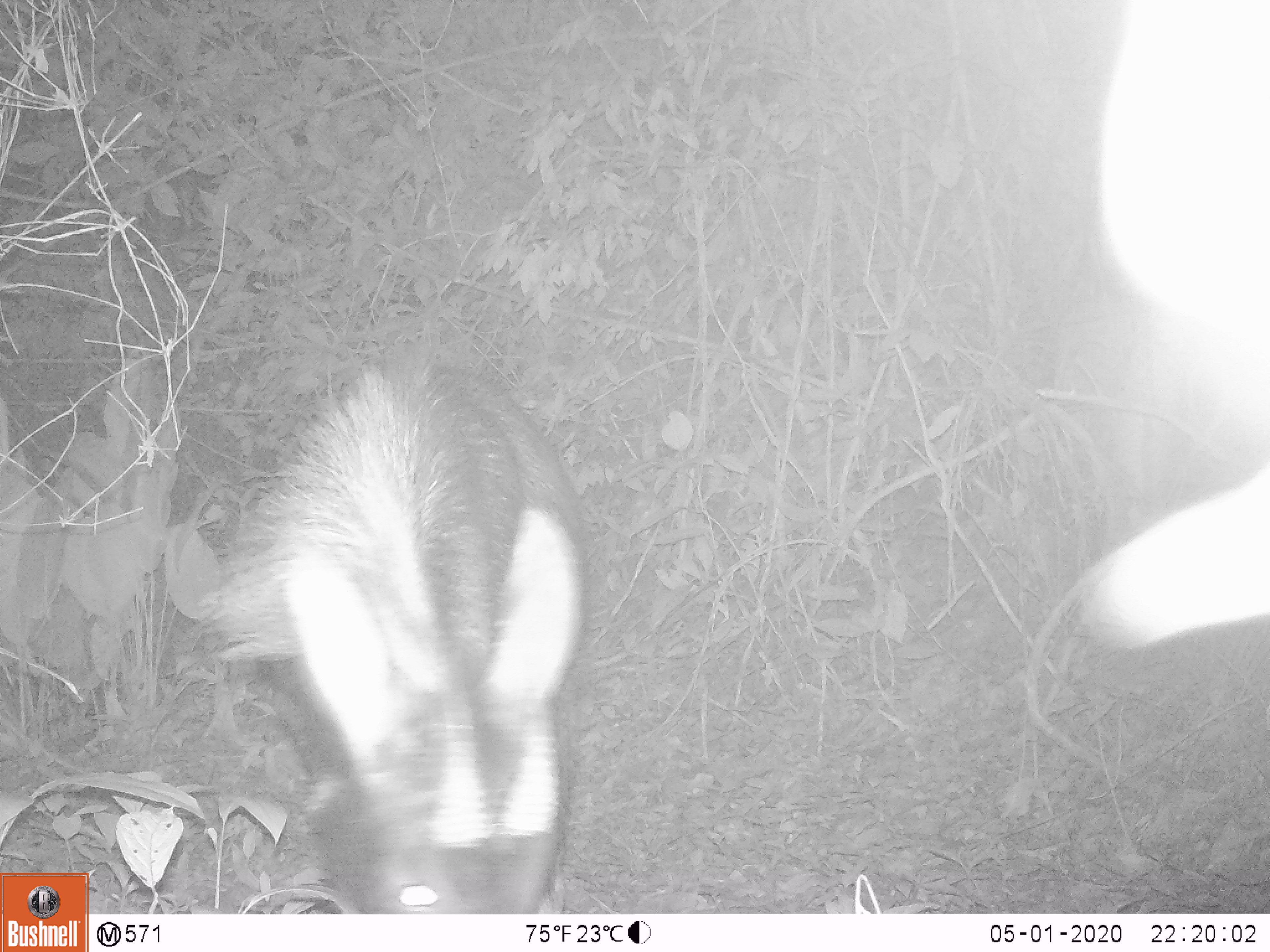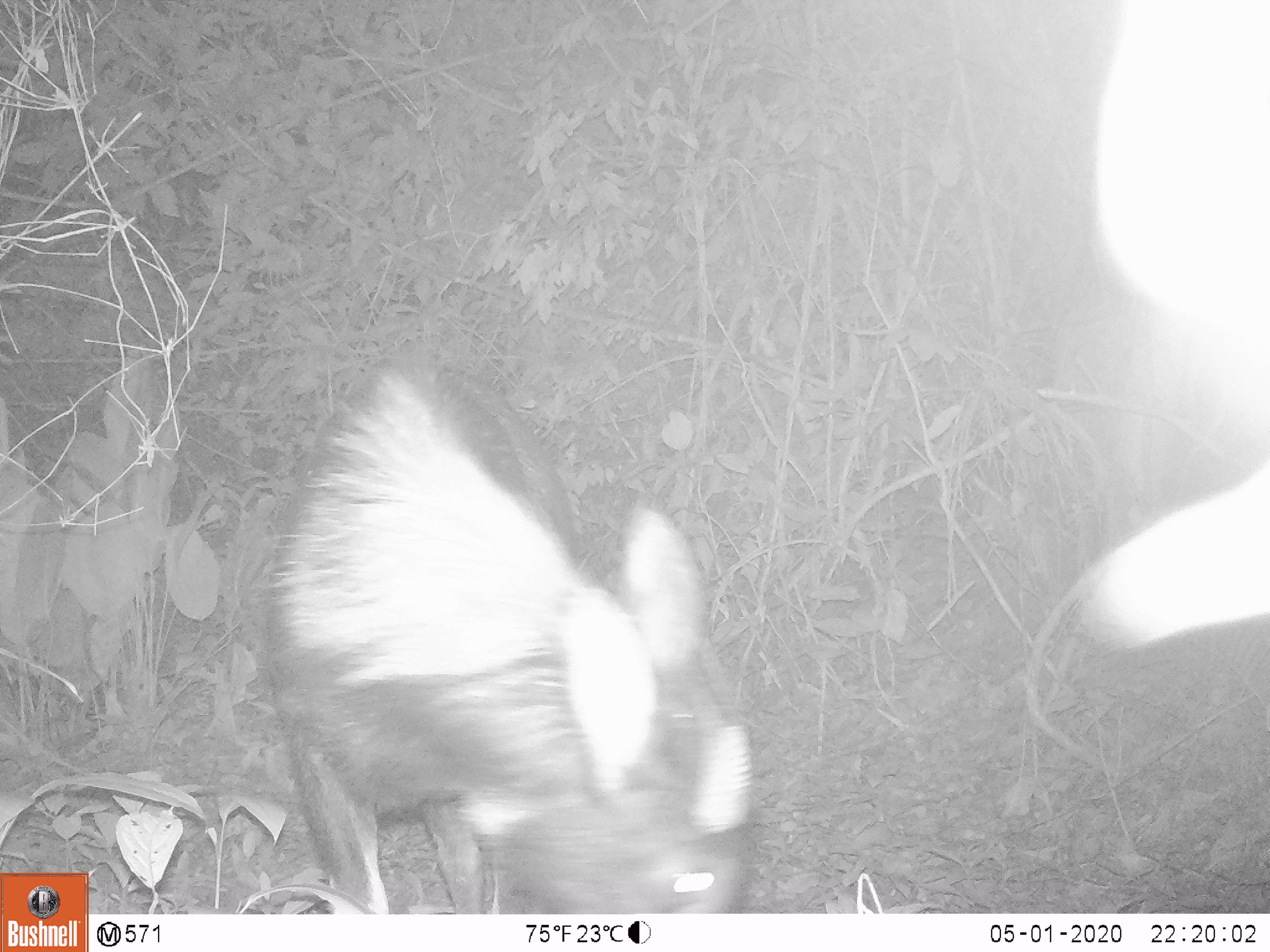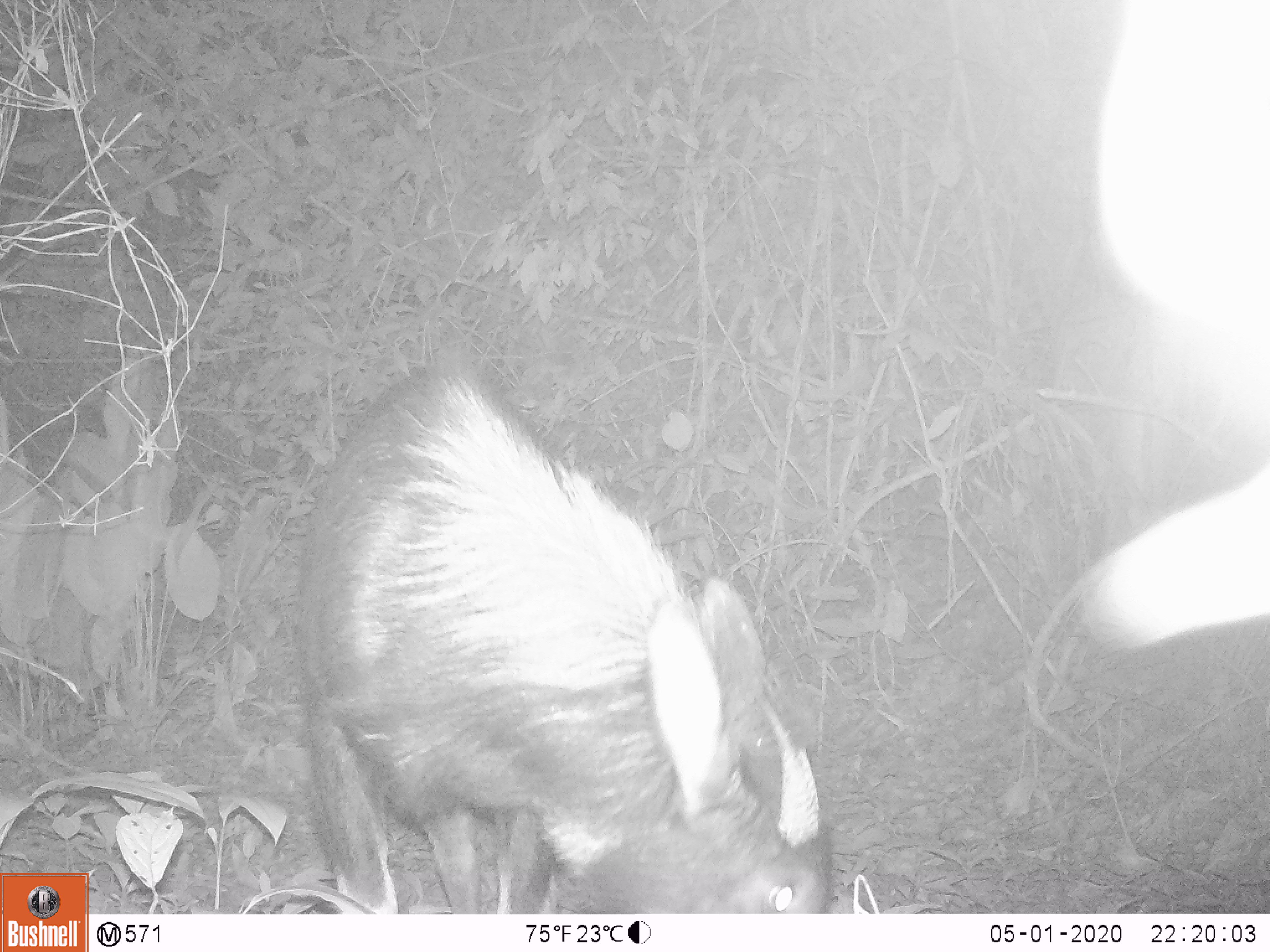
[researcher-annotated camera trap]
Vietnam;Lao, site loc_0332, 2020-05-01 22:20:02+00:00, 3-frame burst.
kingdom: Animalia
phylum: Chordata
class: Mammalia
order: Artiodactyla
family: Bovidae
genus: Capricornis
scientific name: Capricornis sumatraensis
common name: chinese serow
Chinese serow (Capricornis sumatraensis). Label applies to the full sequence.